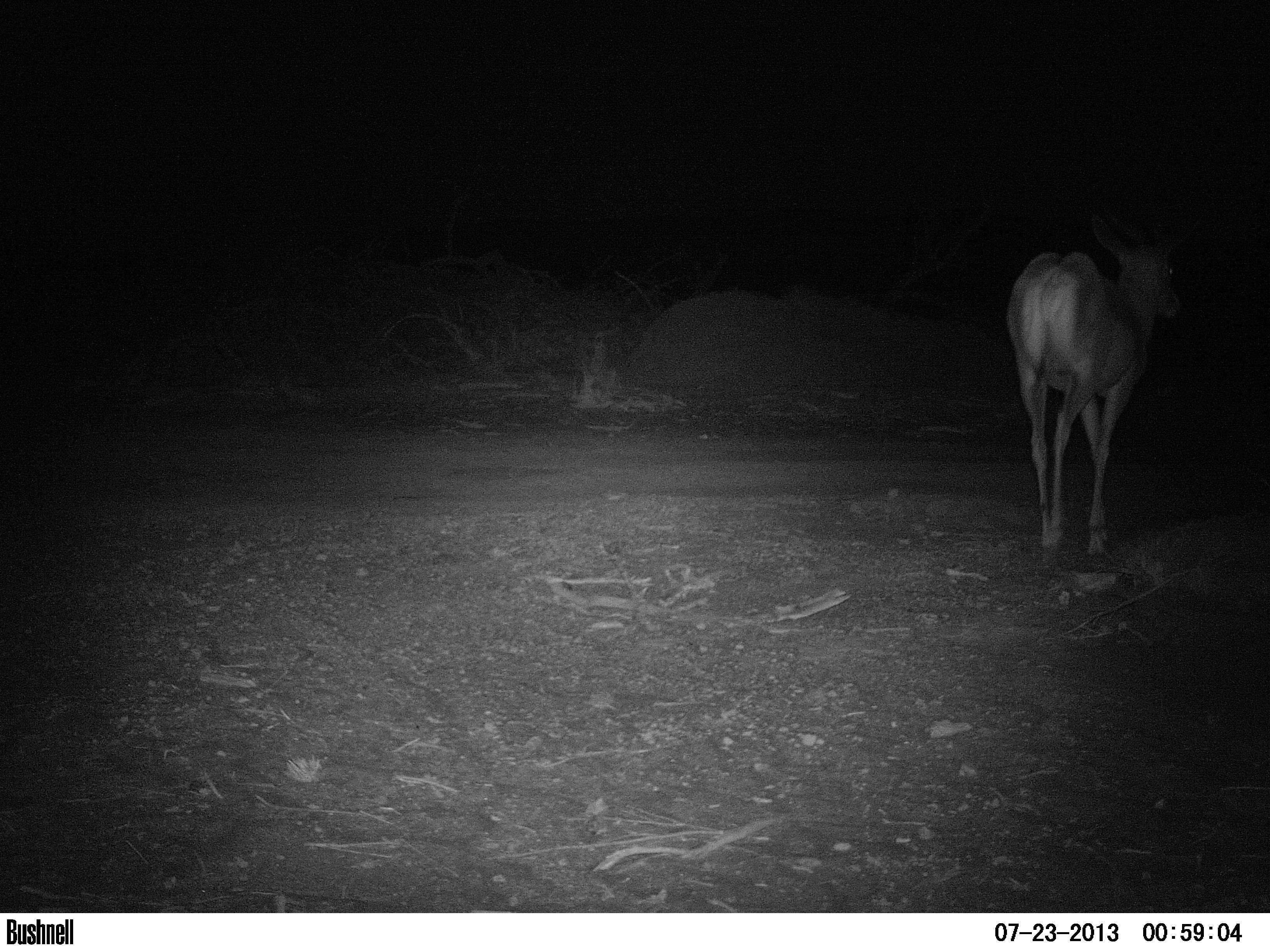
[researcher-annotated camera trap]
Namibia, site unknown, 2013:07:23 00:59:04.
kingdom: Animalia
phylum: Chordata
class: Mammalia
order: Artiodactyla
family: Bovidae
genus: Antidorcas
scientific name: Antidorcas marsupialis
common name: springbok